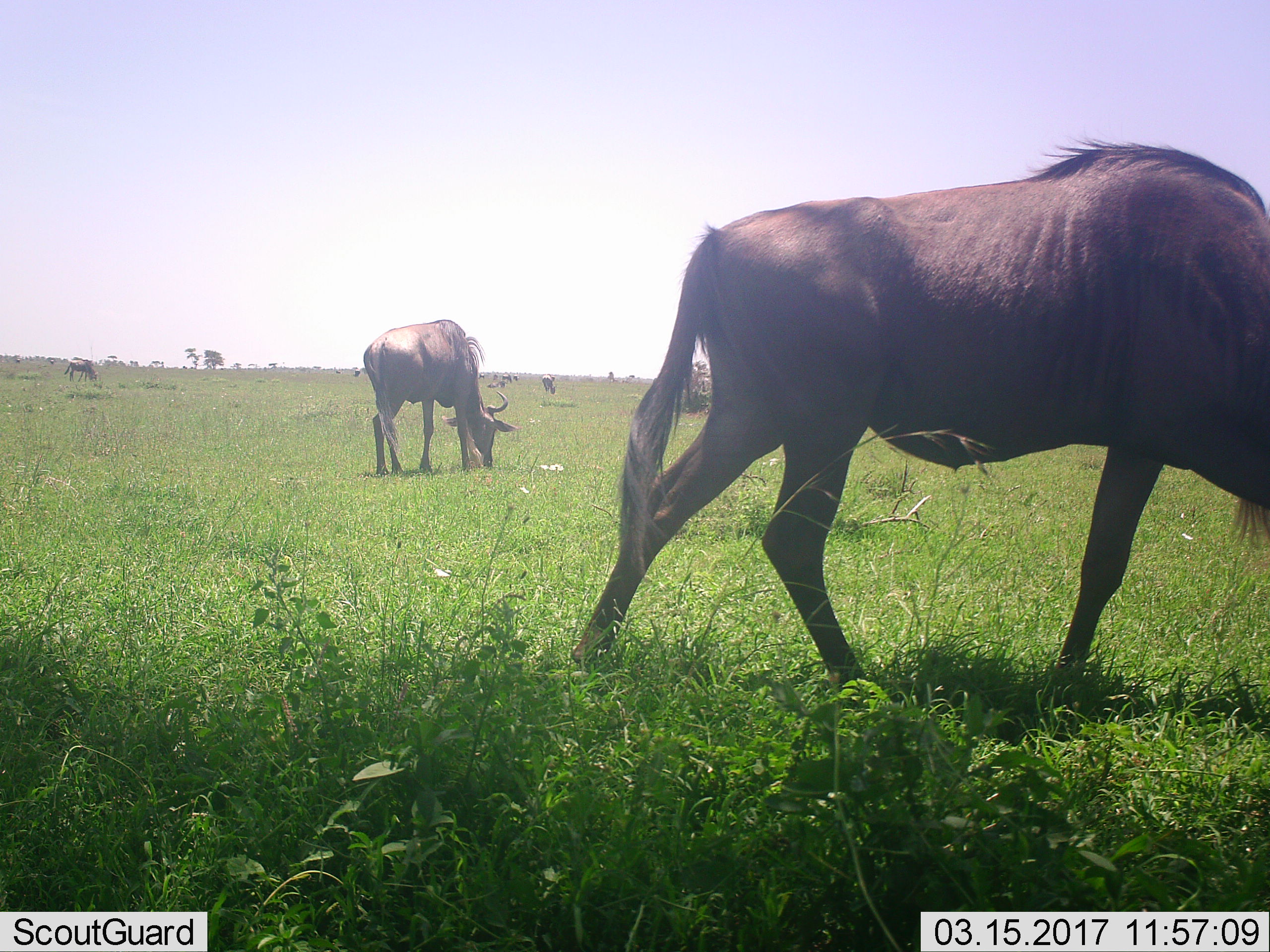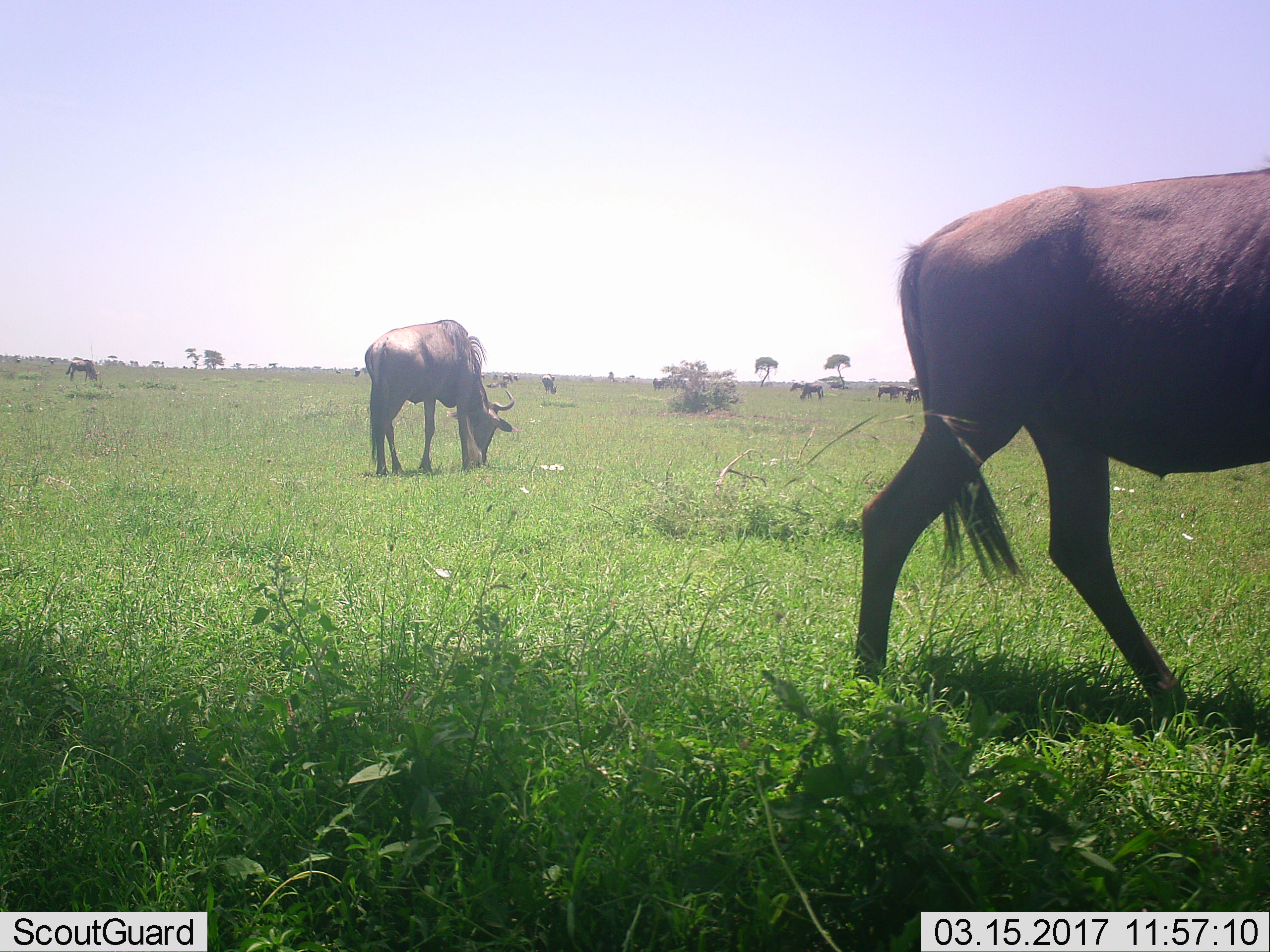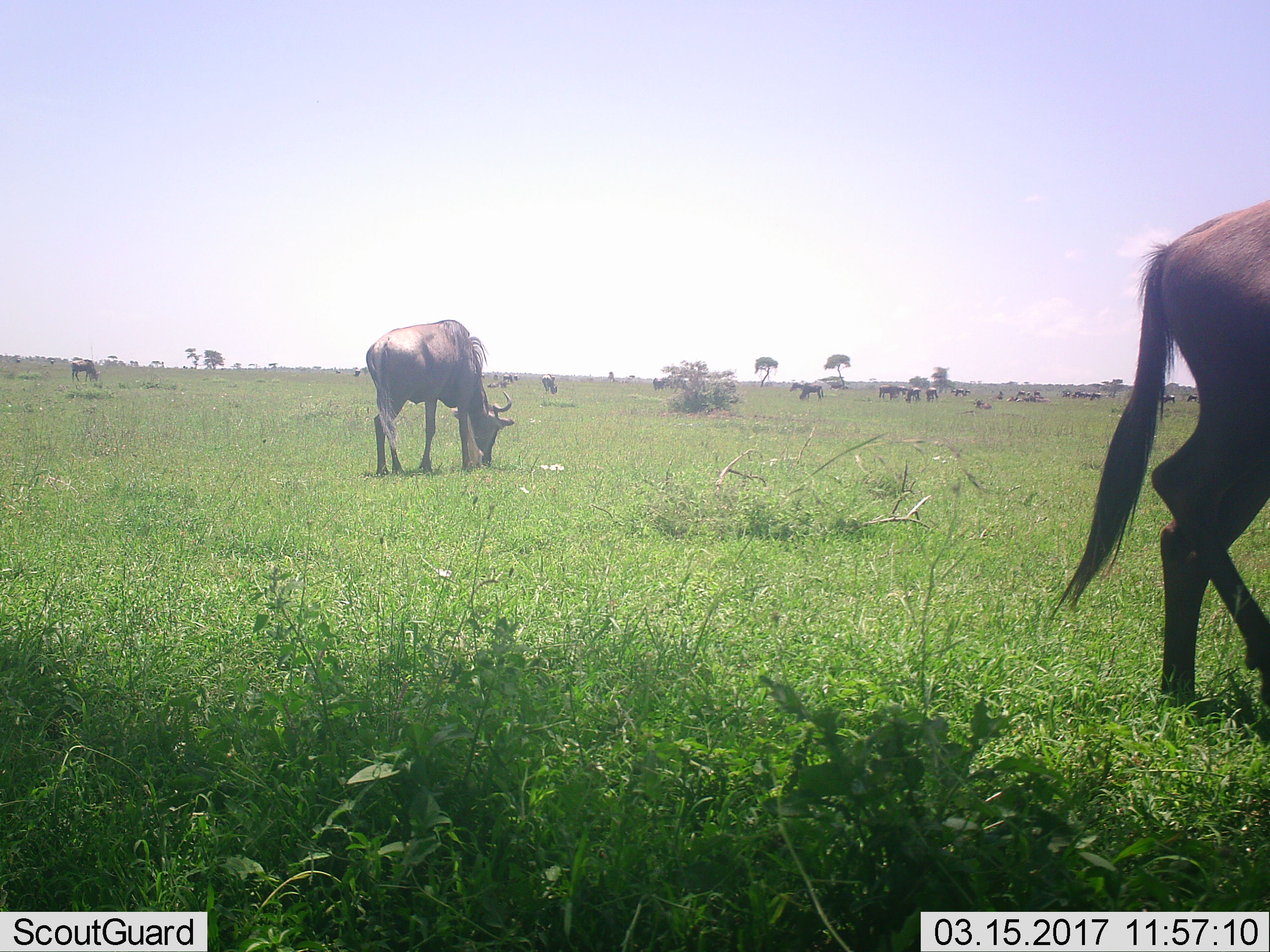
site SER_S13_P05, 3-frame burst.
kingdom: Animalia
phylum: Chordata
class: Mammalia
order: Artiodactyla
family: Bovidae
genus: Connochaetes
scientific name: Connochaetes taurinus taurinus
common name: blue wildebeest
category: wildebeestblue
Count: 4.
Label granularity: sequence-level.